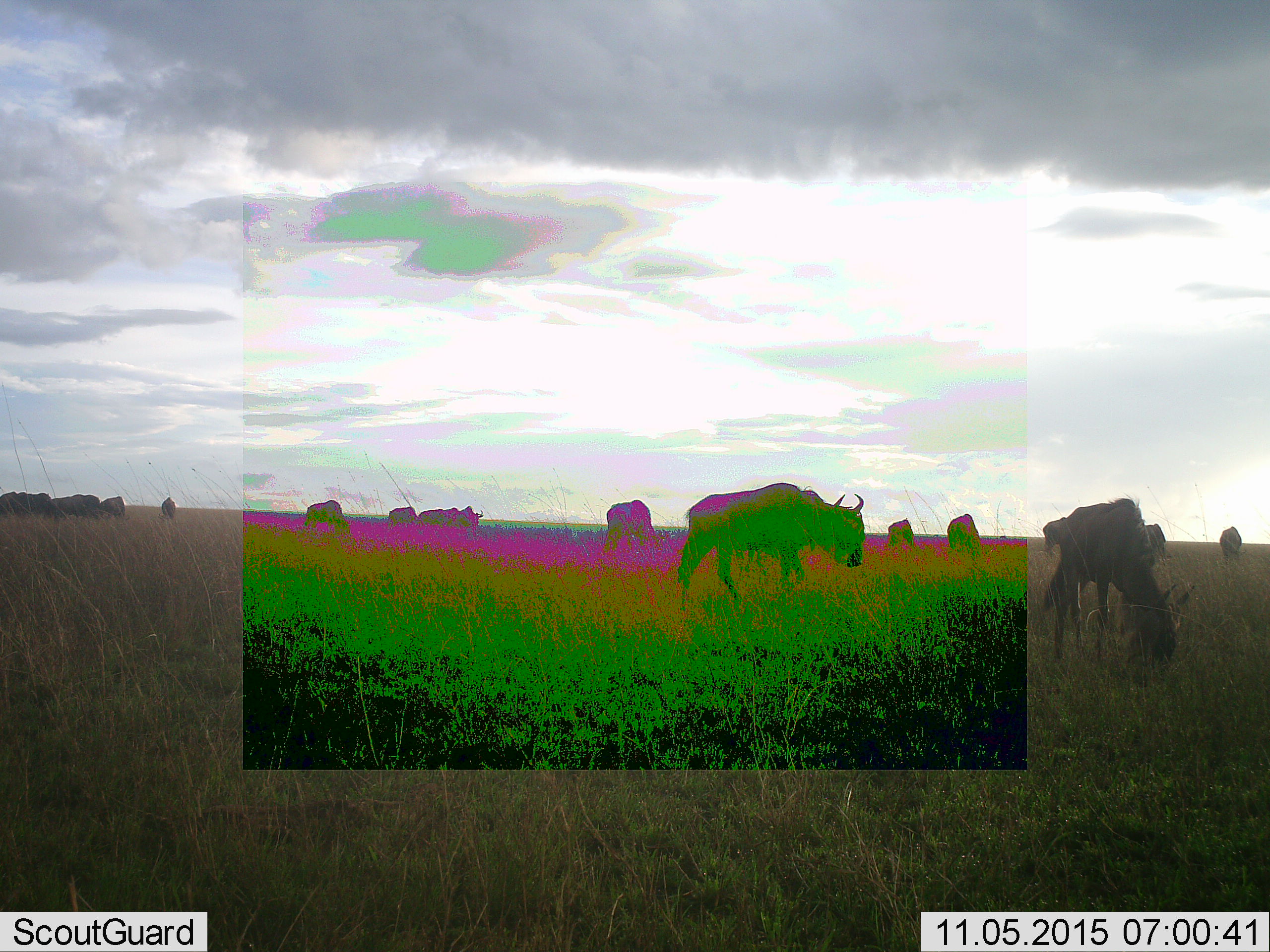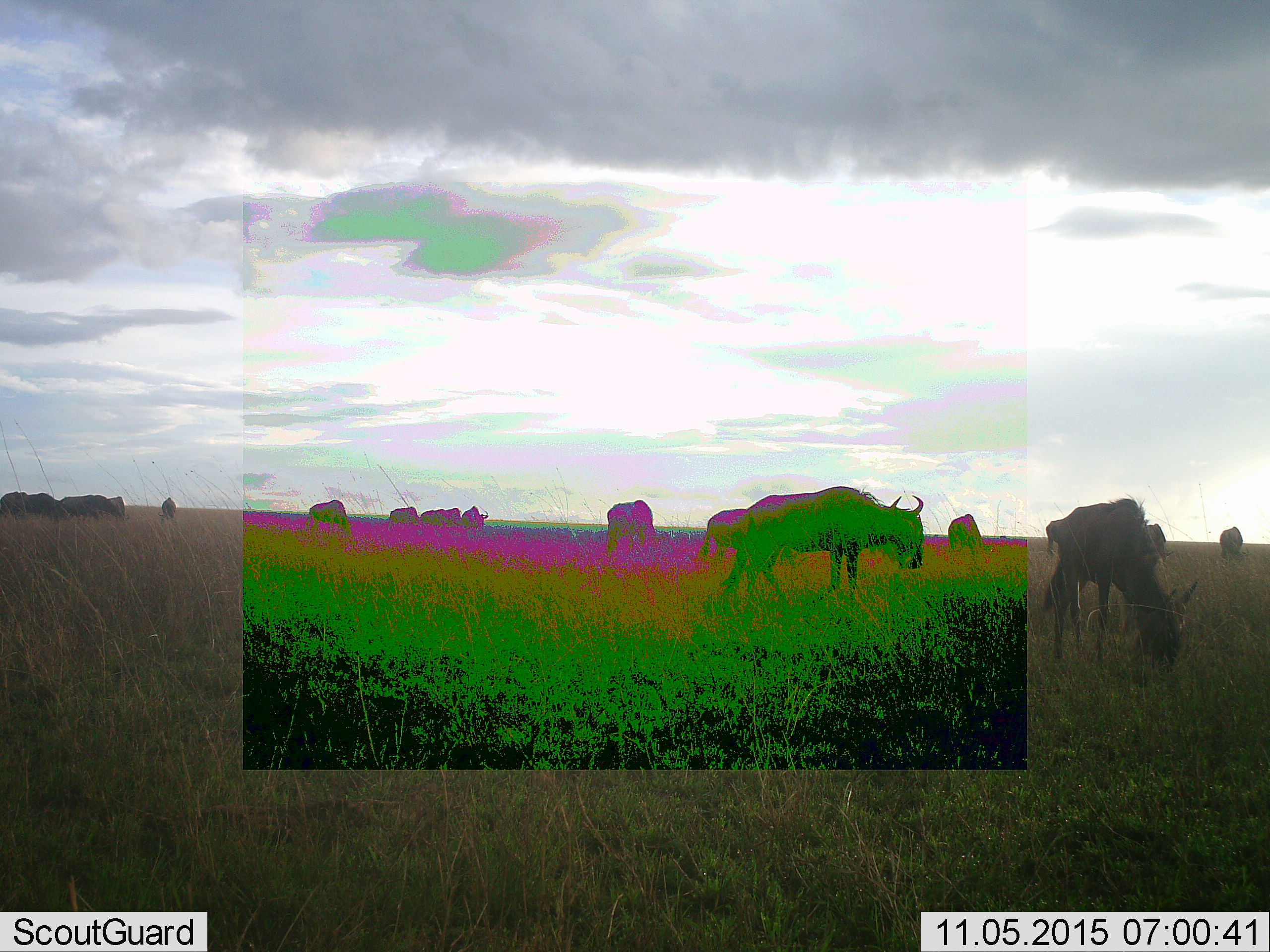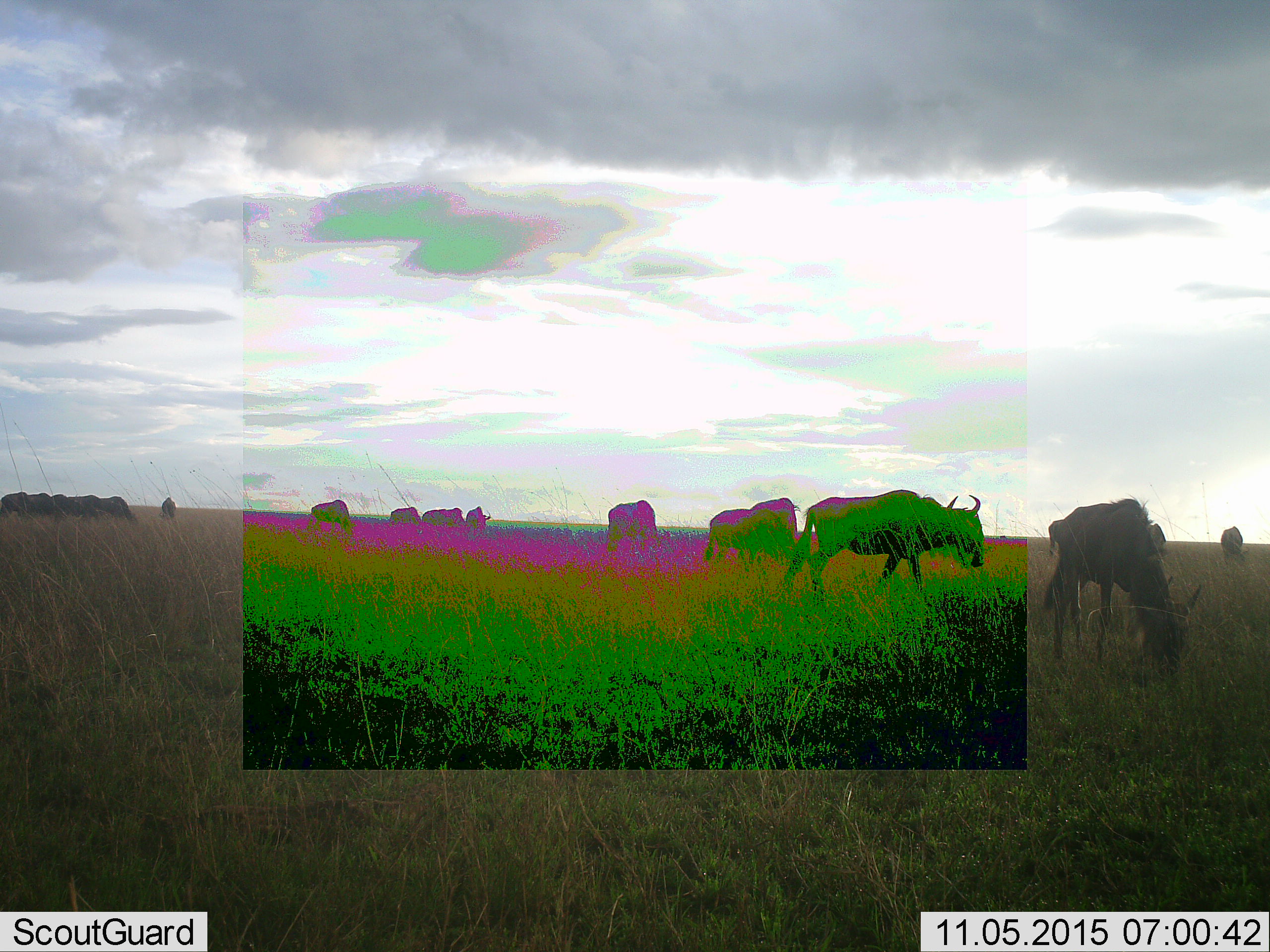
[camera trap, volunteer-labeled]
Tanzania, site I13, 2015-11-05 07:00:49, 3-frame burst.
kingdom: Animalia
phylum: Chordata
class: Mammalia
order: Artiodactyla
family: Bovidae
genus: Connochaetes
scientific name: Connochaetes taurinus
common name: blue wildebeest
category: wildebeest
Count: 11-50.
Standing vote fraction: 71%.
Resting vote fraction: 0%.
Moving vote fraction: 57%.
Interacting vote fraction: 0%.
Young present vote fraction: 0%.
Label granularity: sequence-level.